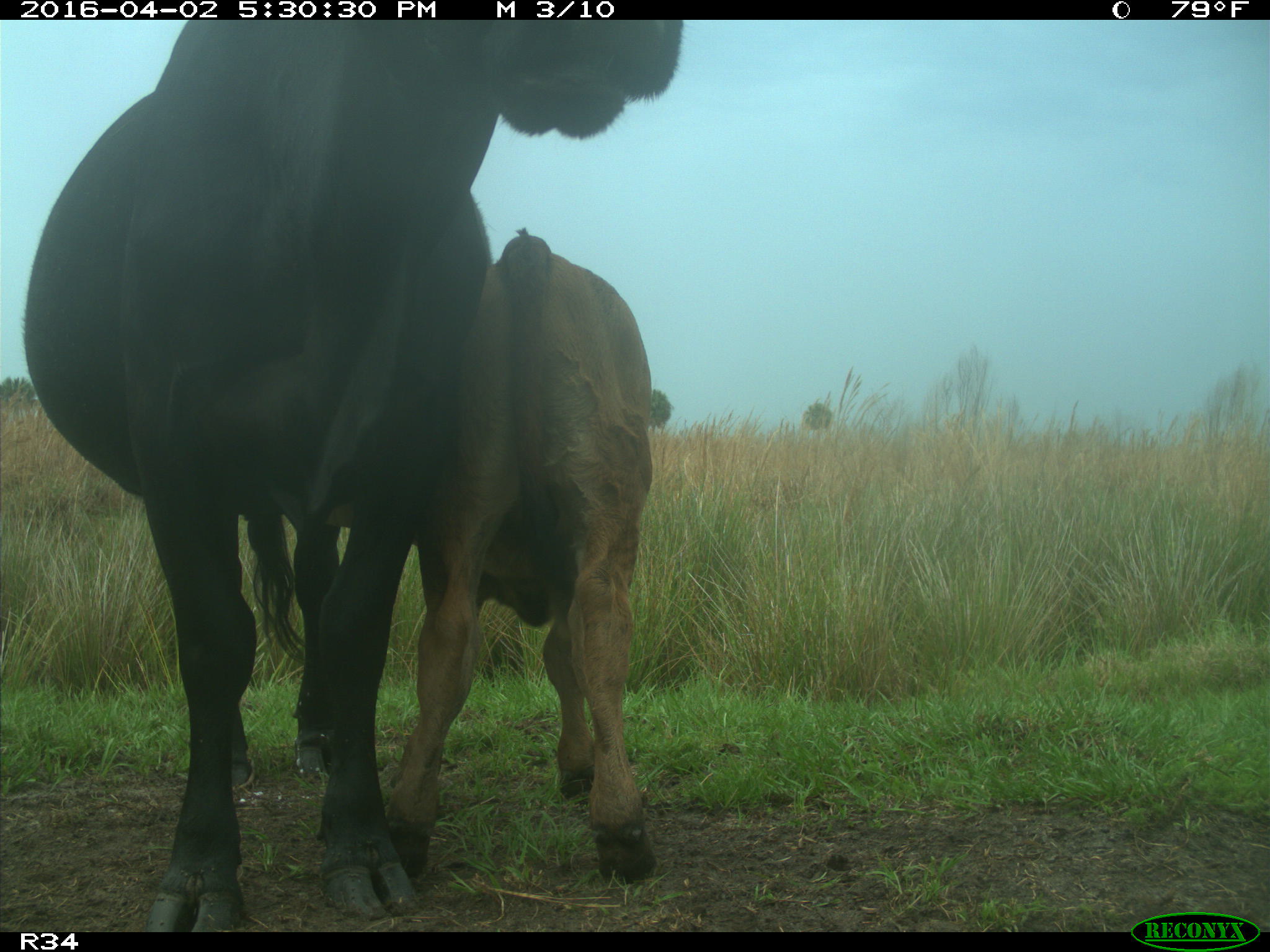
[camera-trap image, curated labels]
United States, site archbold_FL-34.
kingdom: Animalia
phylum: Chordata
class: Mammalia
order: Artiodactyla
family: Bovidae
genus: Bos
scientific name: Bos taurus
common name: domestic cow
Bos taurus (domestic cow).